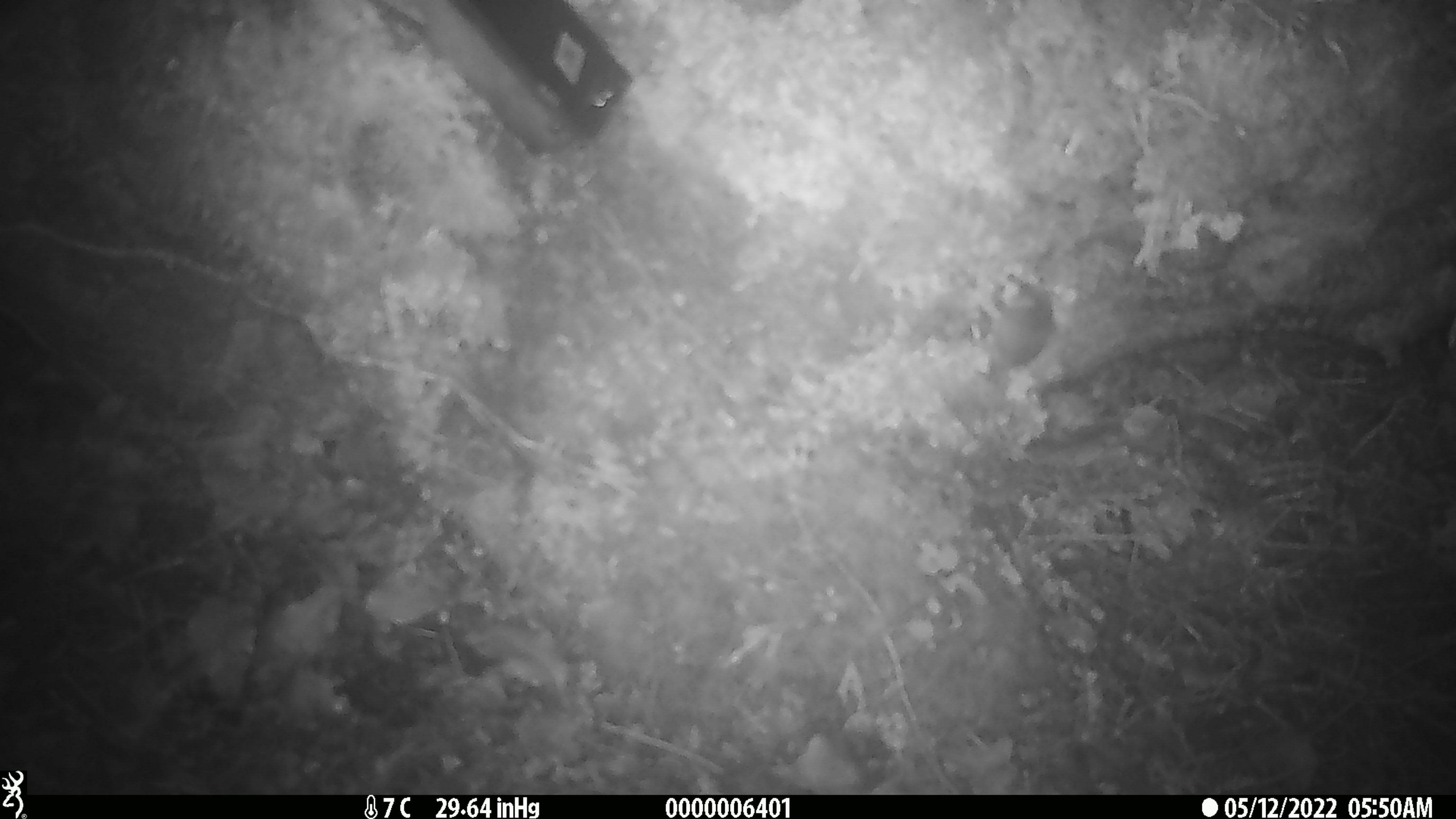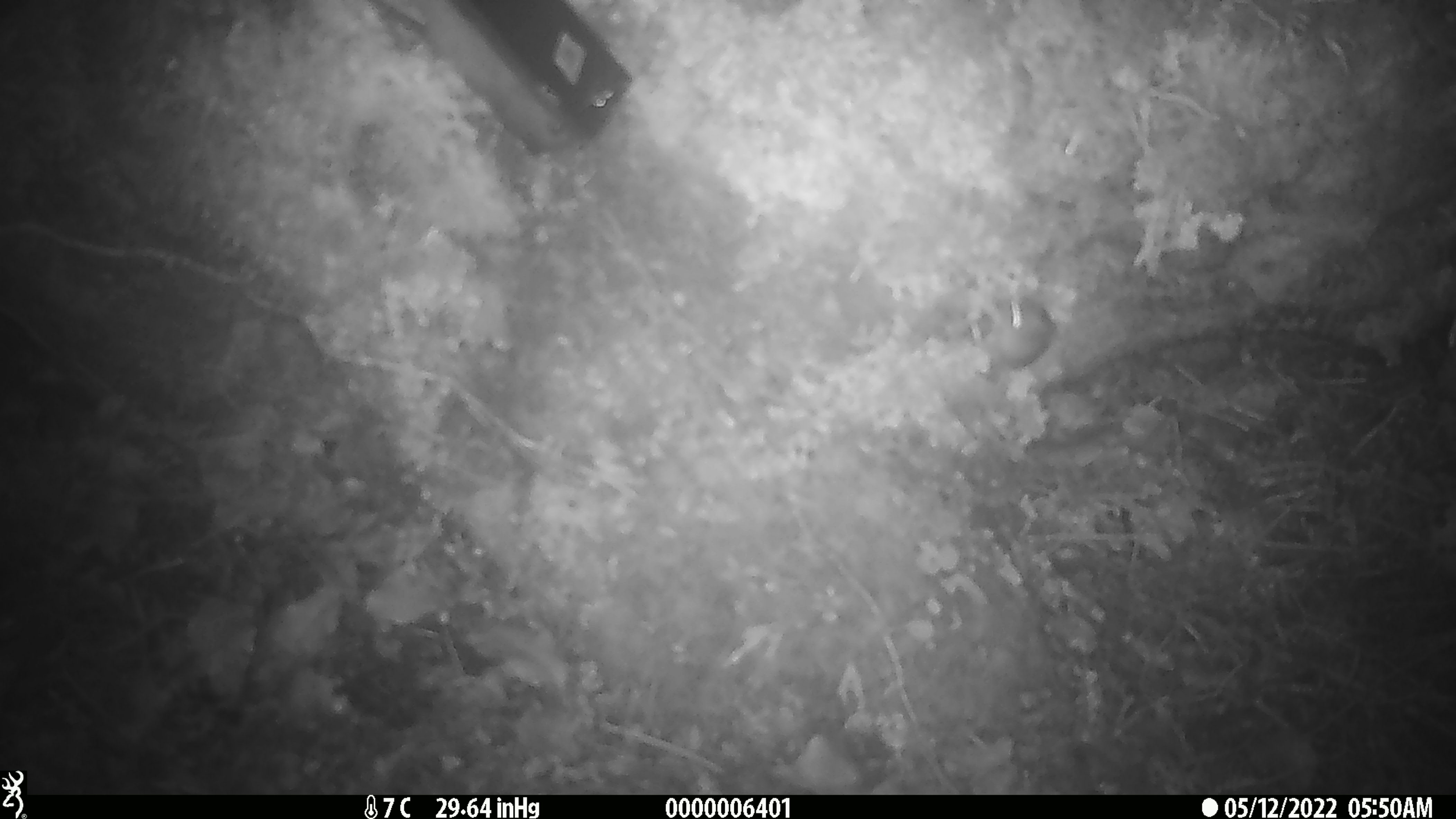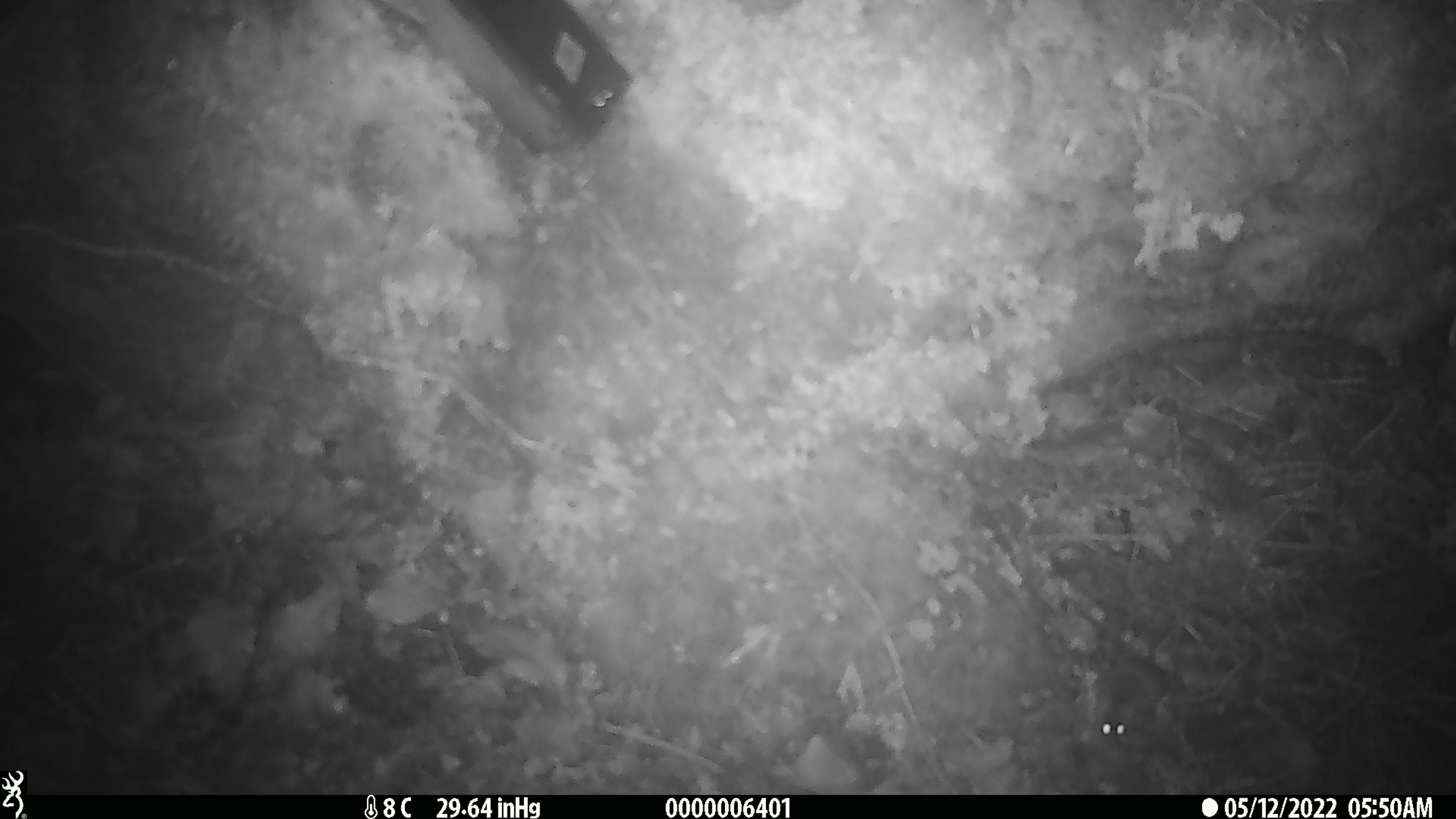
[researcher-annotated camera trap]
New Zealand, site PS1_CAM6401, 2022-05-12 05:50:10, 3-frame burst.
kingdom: Animalia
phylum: Chordata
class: Mammalia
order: Rodentia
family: Muridae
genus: Mus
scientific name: Mus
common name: mouse